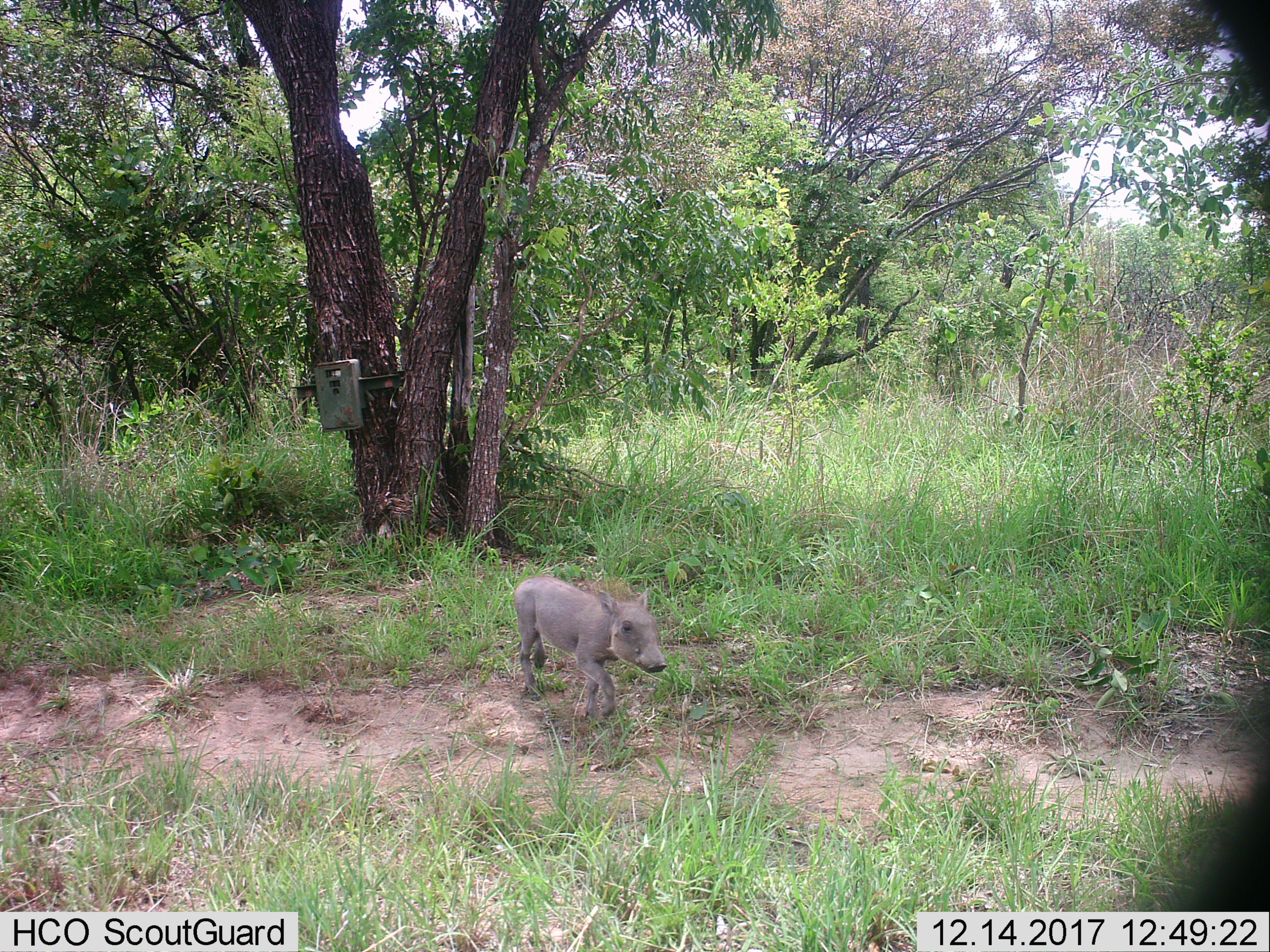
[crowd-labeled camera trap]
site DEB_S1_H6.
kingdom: Animalia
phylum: Chordata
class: Mammalia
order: Artiodactyla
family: Suidae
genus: Phacochoerus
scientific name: Phacochoerus africanus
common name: warthog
Warthog (Phacochoerus africanus), count 1. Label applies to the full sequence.